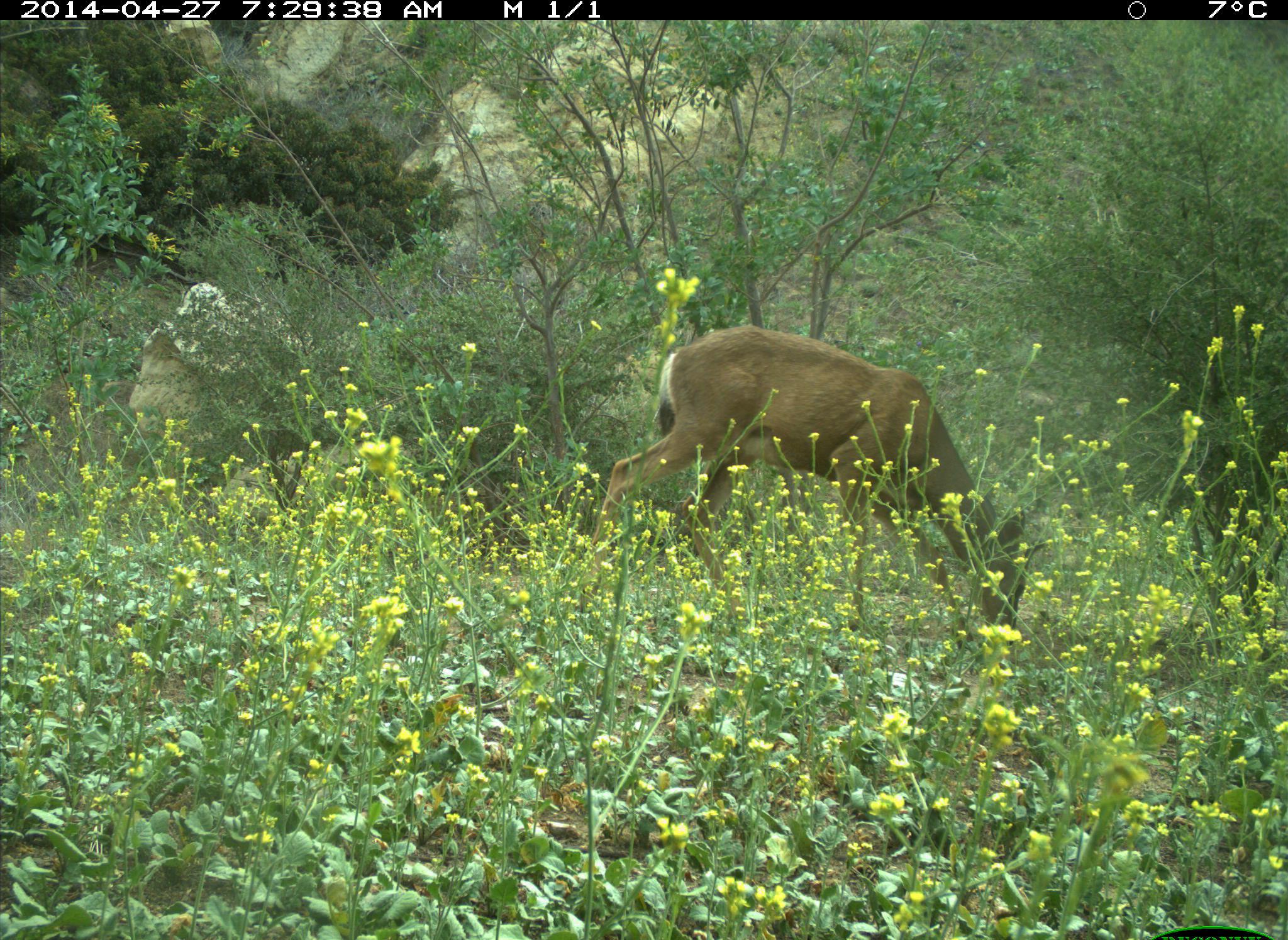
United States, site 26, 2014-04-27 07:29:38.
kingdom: Animalia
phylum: Chordata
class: Mammalia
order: Artiodactyla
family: Cervidae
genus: Odocoileus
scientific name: Odocoileus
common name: deer